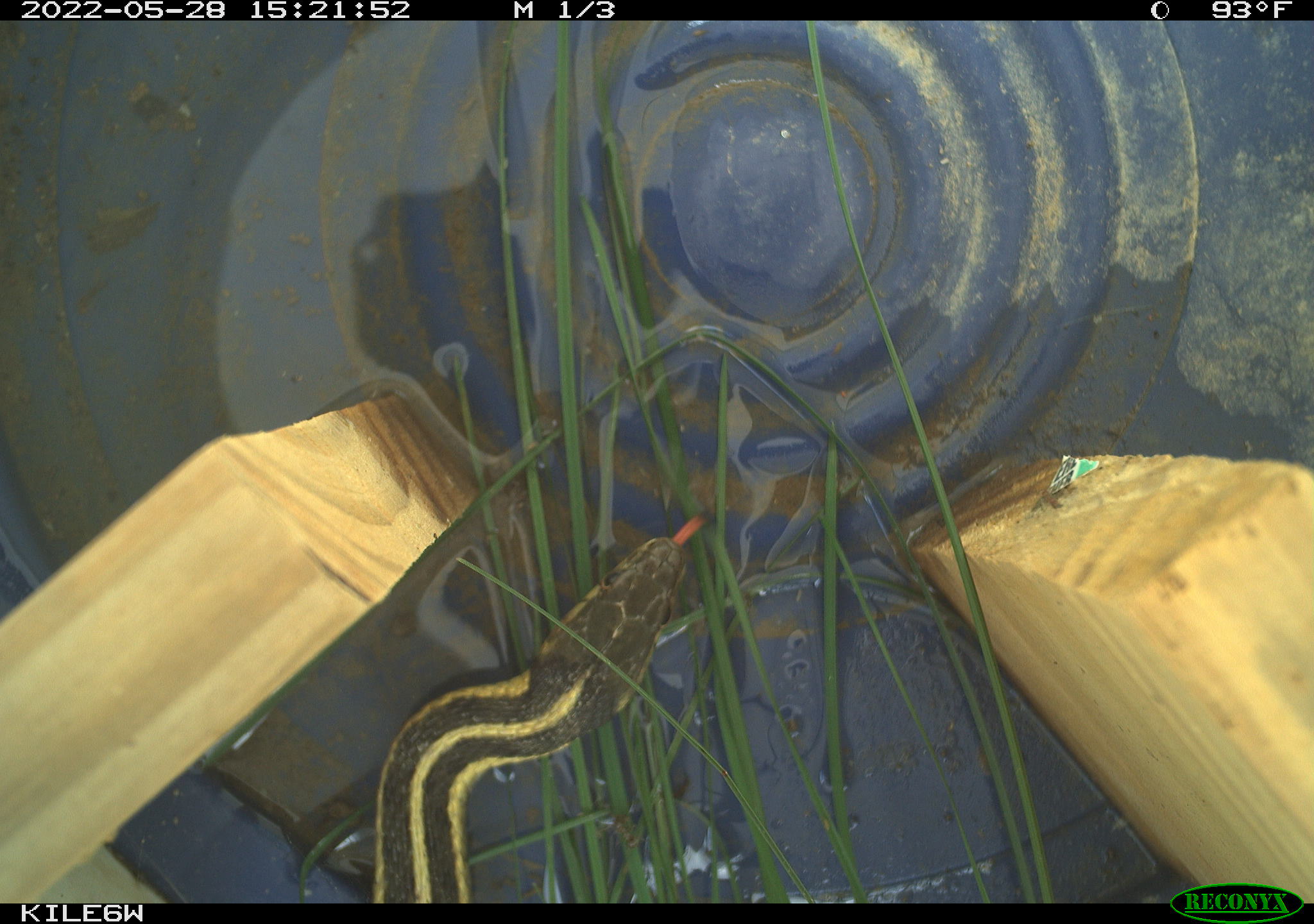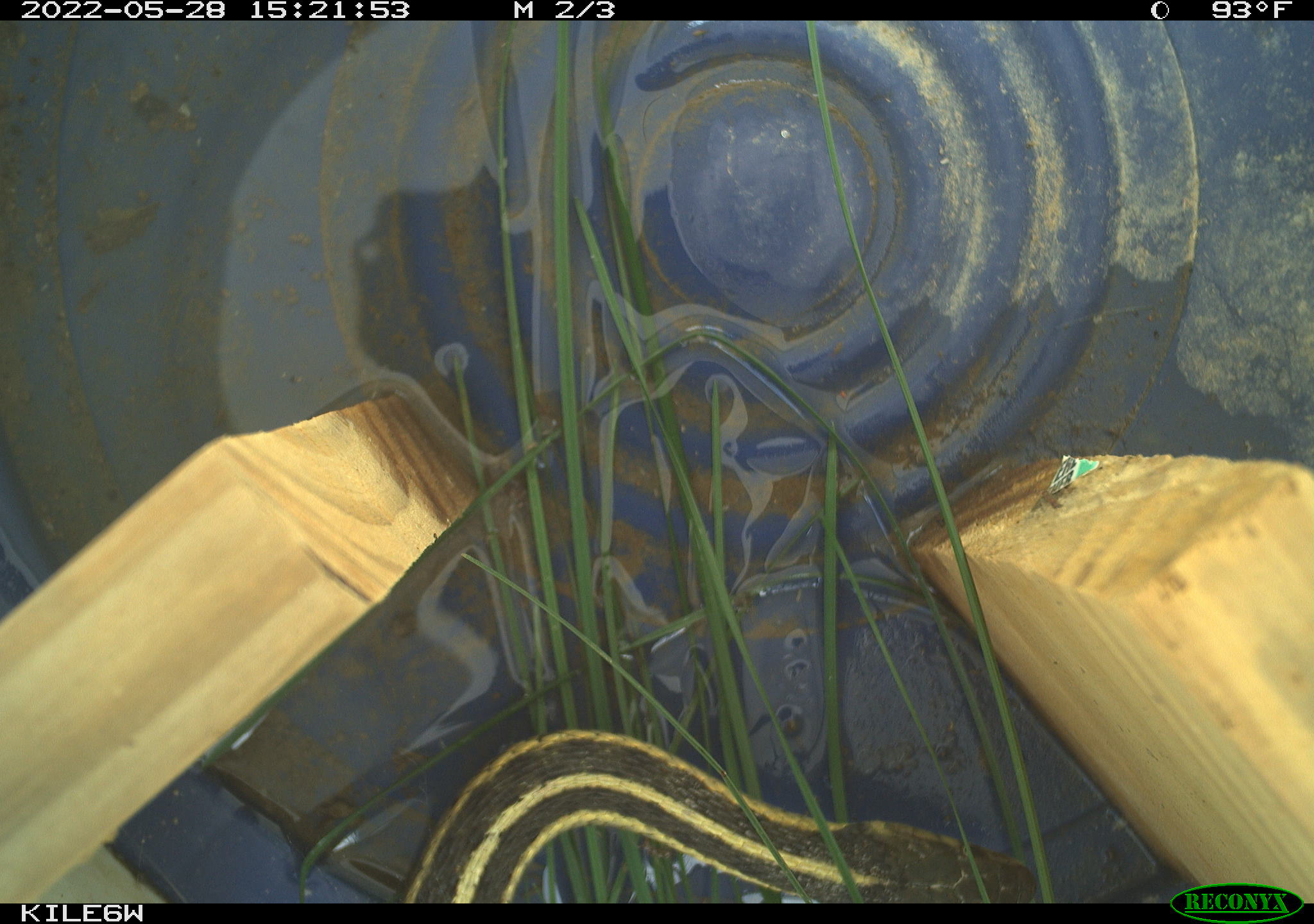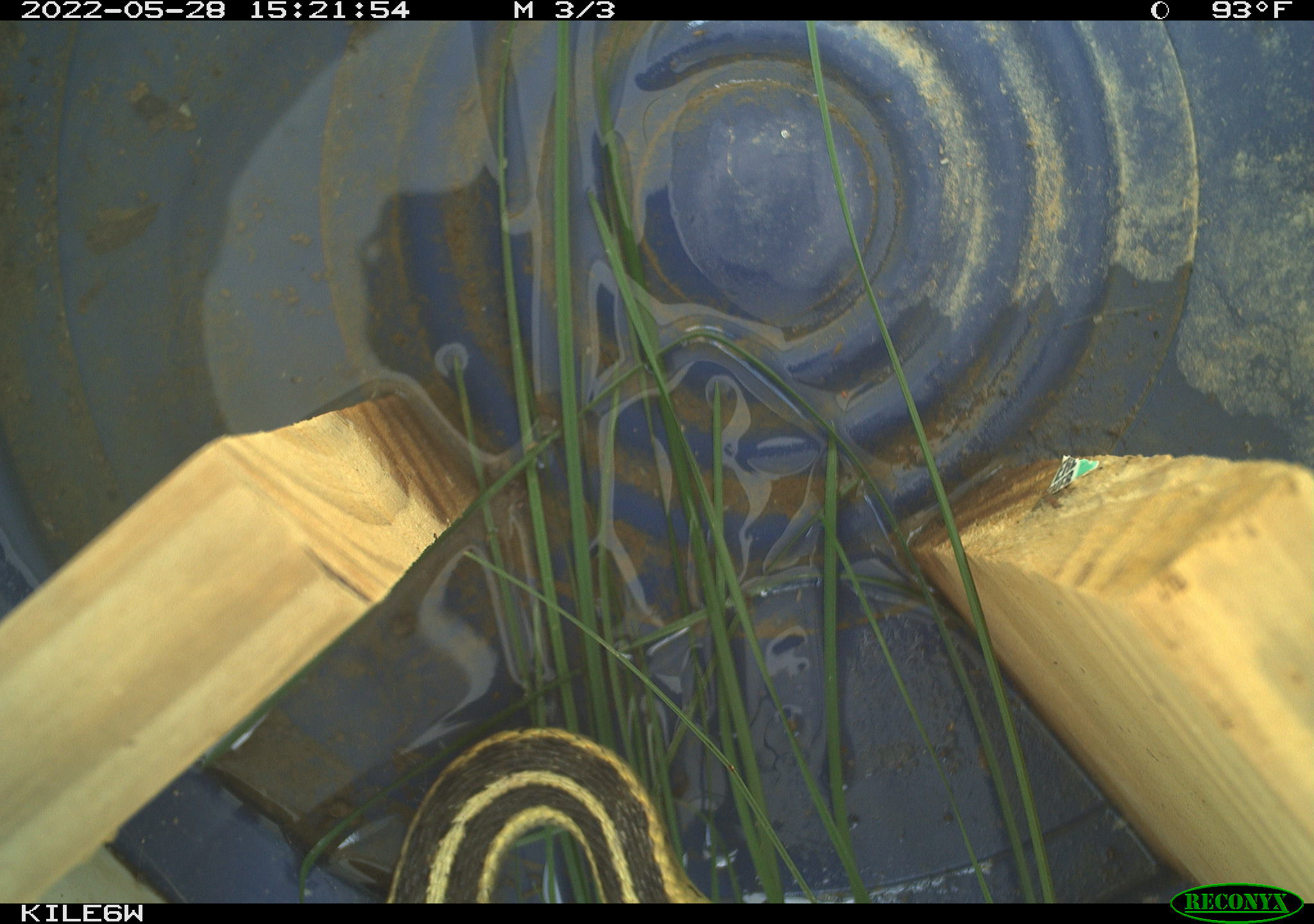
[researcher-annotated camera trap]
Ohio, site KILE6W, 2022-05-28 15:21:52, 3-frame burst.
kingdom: Animalia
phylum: Chordata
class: Reptilia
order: Squamata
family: Colubridae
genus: Thamnophis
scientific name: Thamnophis sirtalis sirtalis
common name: eastern gartersnake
Eastern gartersnake (Thamnophis sirtalis sirtalis).